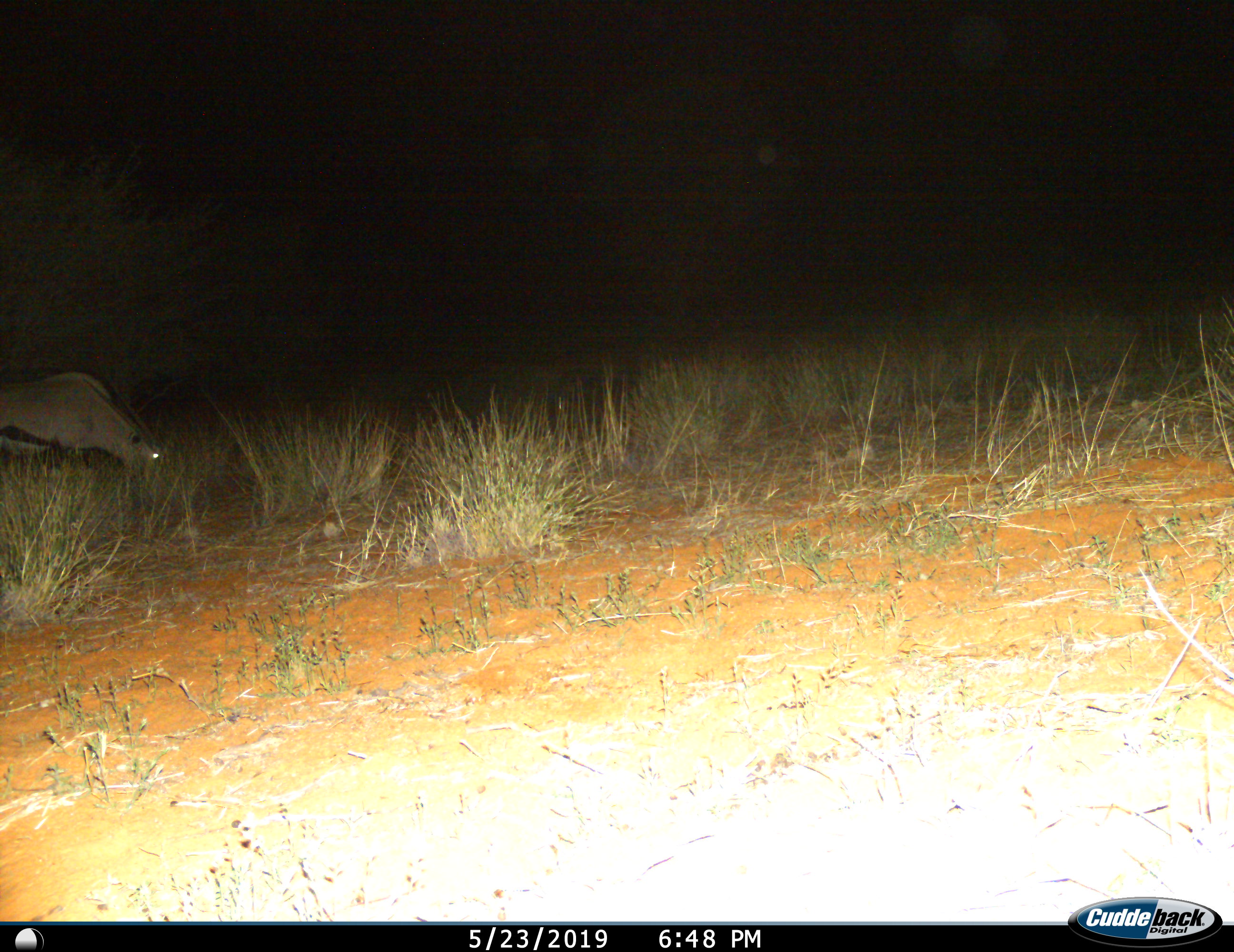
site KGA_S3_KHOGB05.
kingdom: Animalia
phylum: Chordata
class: Mammalia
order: Artiodactyla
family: Bovidae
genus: Oryx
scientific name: Oryx gazella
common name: gemsbok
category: oryx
Oryx (gemsbok) (Oryx gazella), count 1. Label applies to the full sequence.